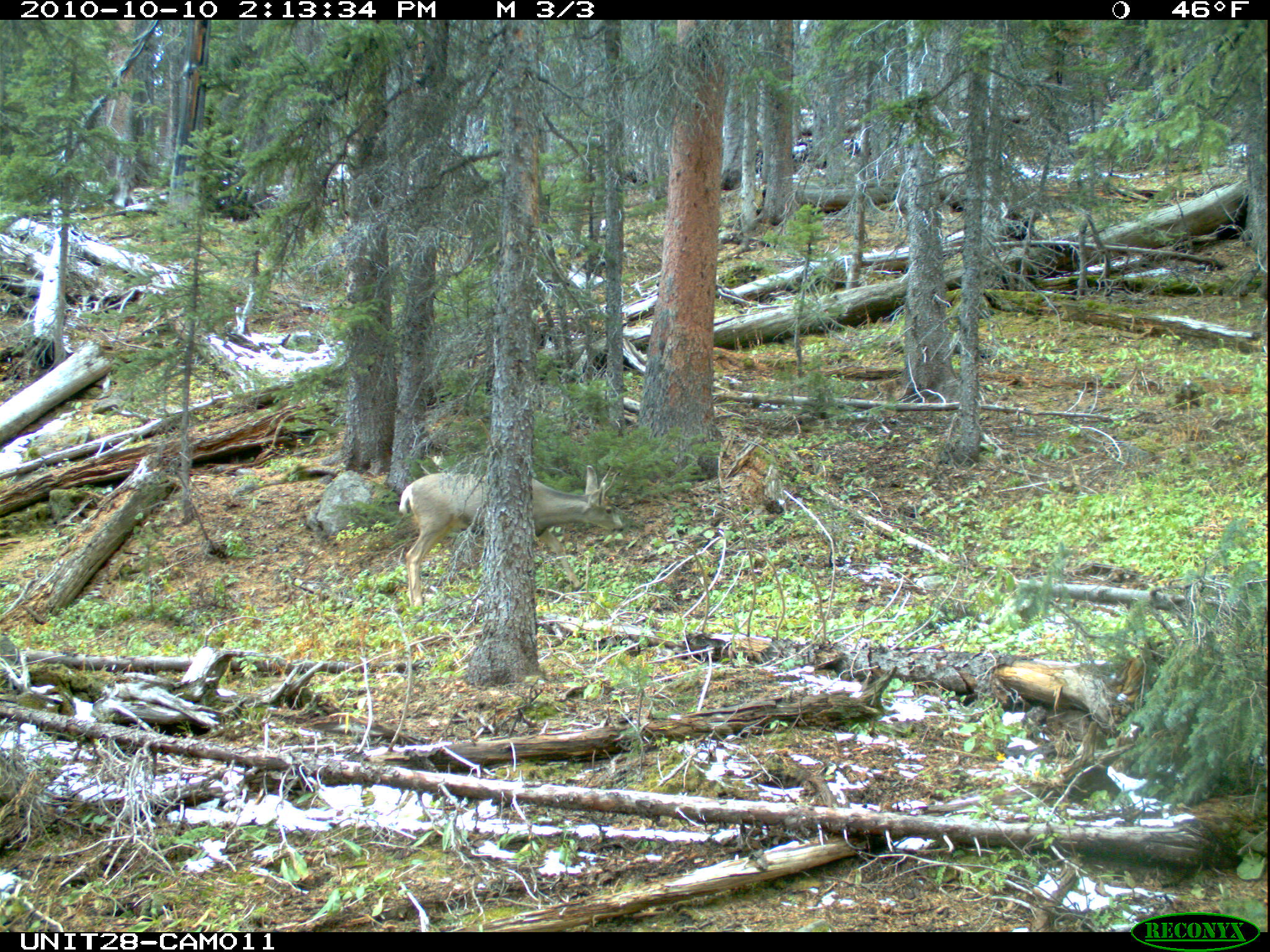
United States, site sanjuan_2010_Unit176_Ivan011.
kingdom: Animalia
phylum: Chordata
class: Mammalia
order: Artiodactyla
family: Cervidae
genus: Odocoileus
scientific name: Odocoileus hemionus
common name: mule deer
Odocoileus hemionus (mule deer).